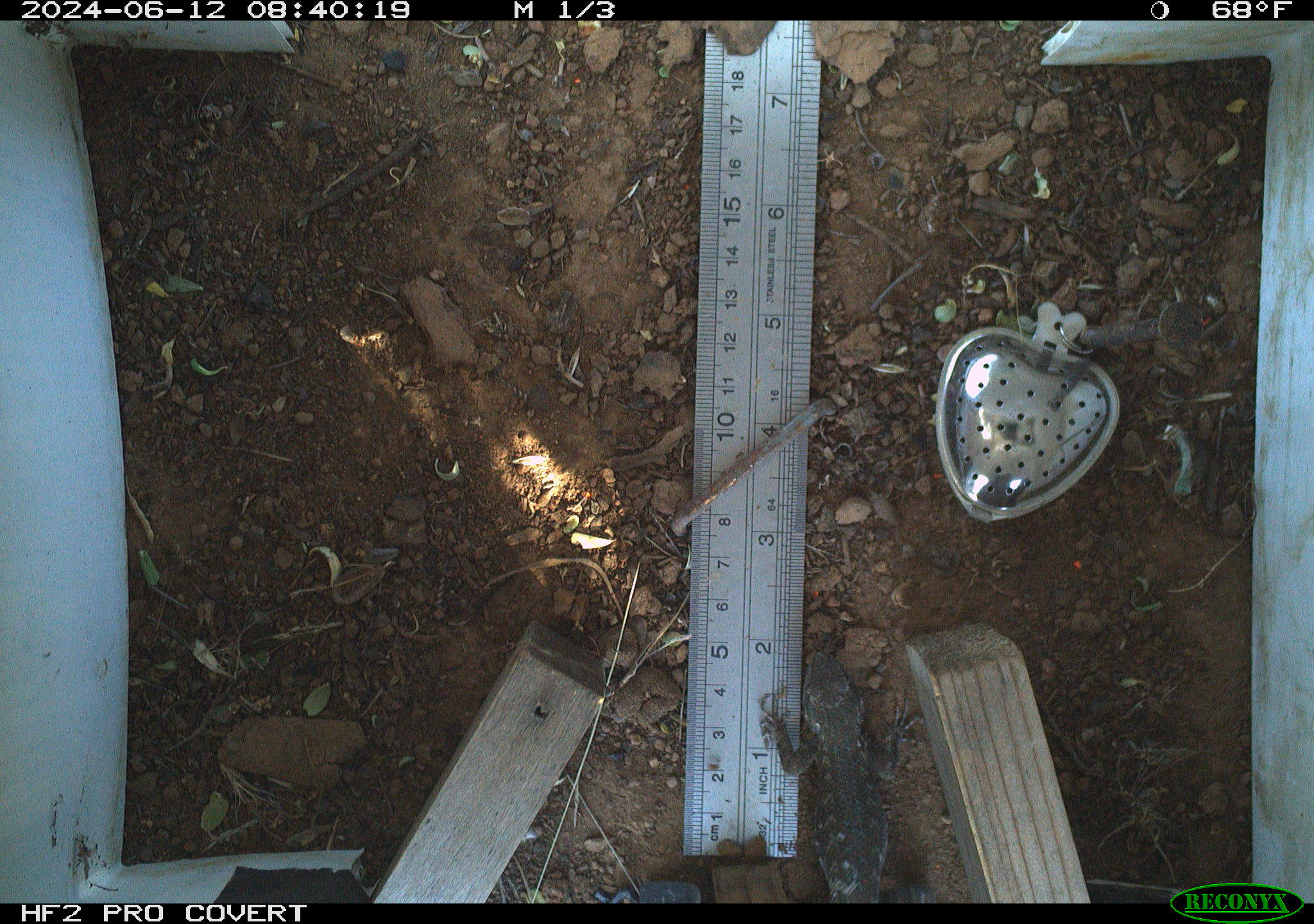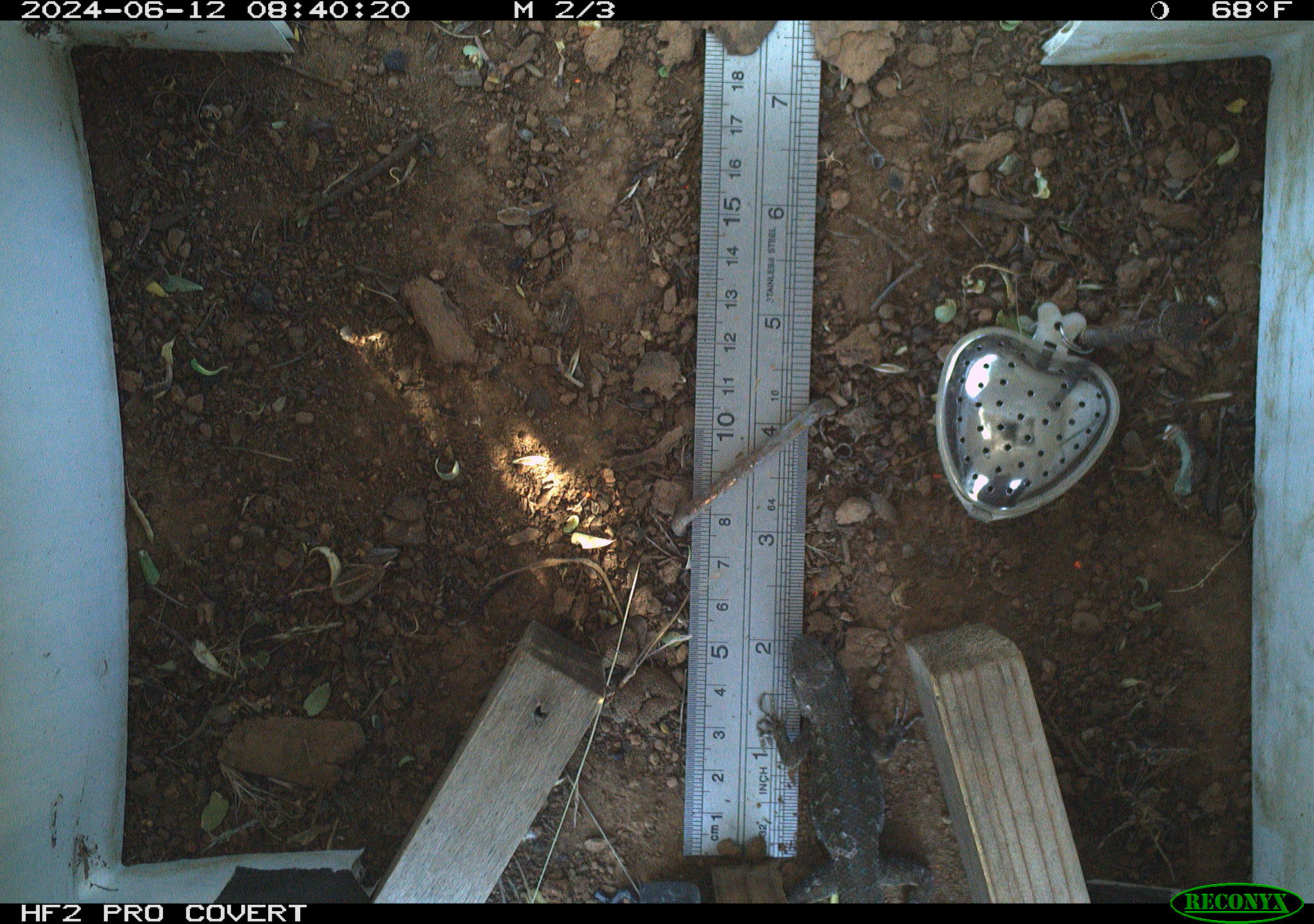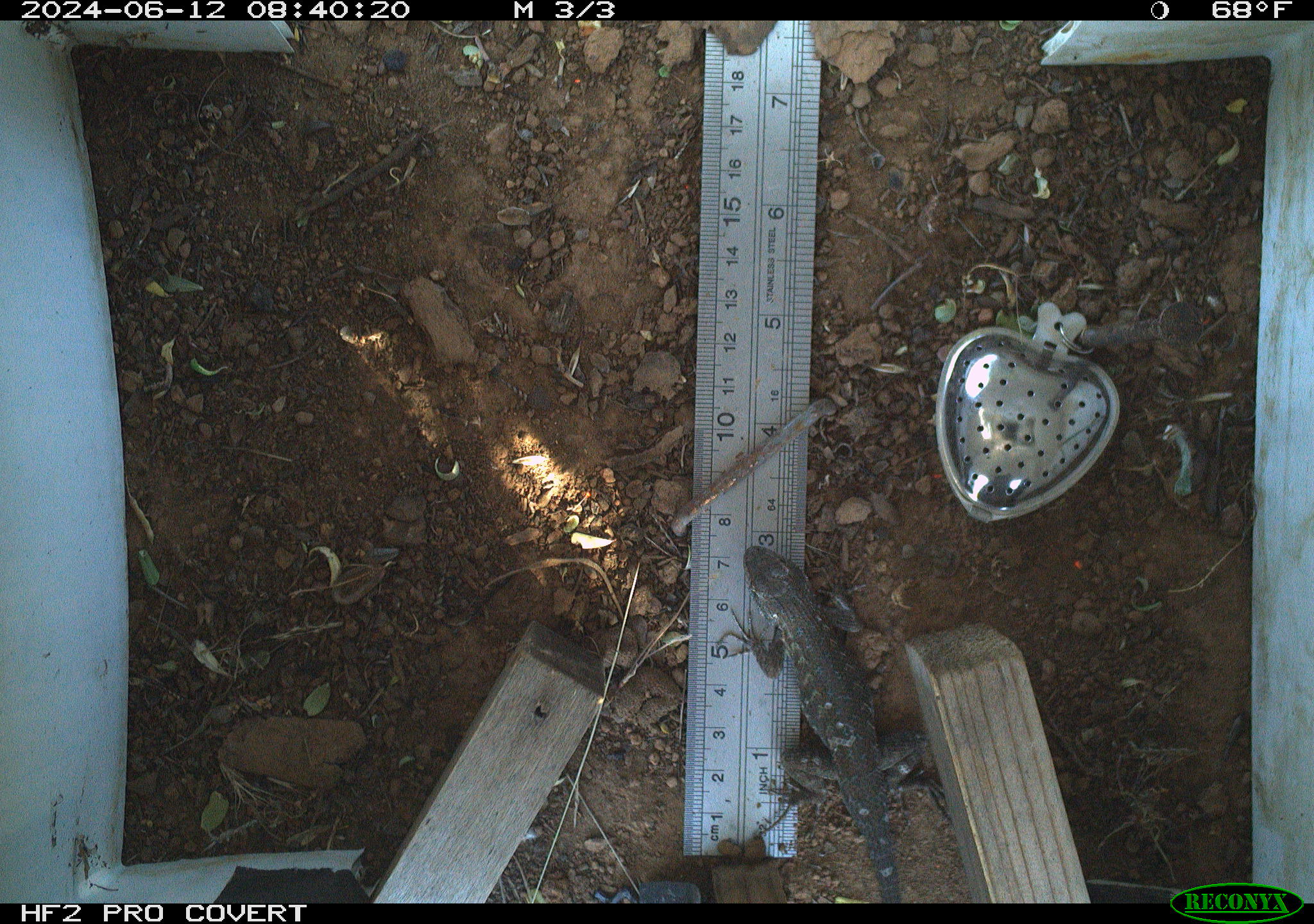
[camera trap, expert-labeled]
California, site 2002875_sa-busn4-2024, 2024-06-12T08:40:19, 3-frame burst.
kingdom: Animalia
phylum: Chordata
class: Reptilia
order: Squamata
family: Phrynosomatidae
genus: Sceloporus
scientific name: Sceloporus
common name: spiny lizards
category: sceloporus species